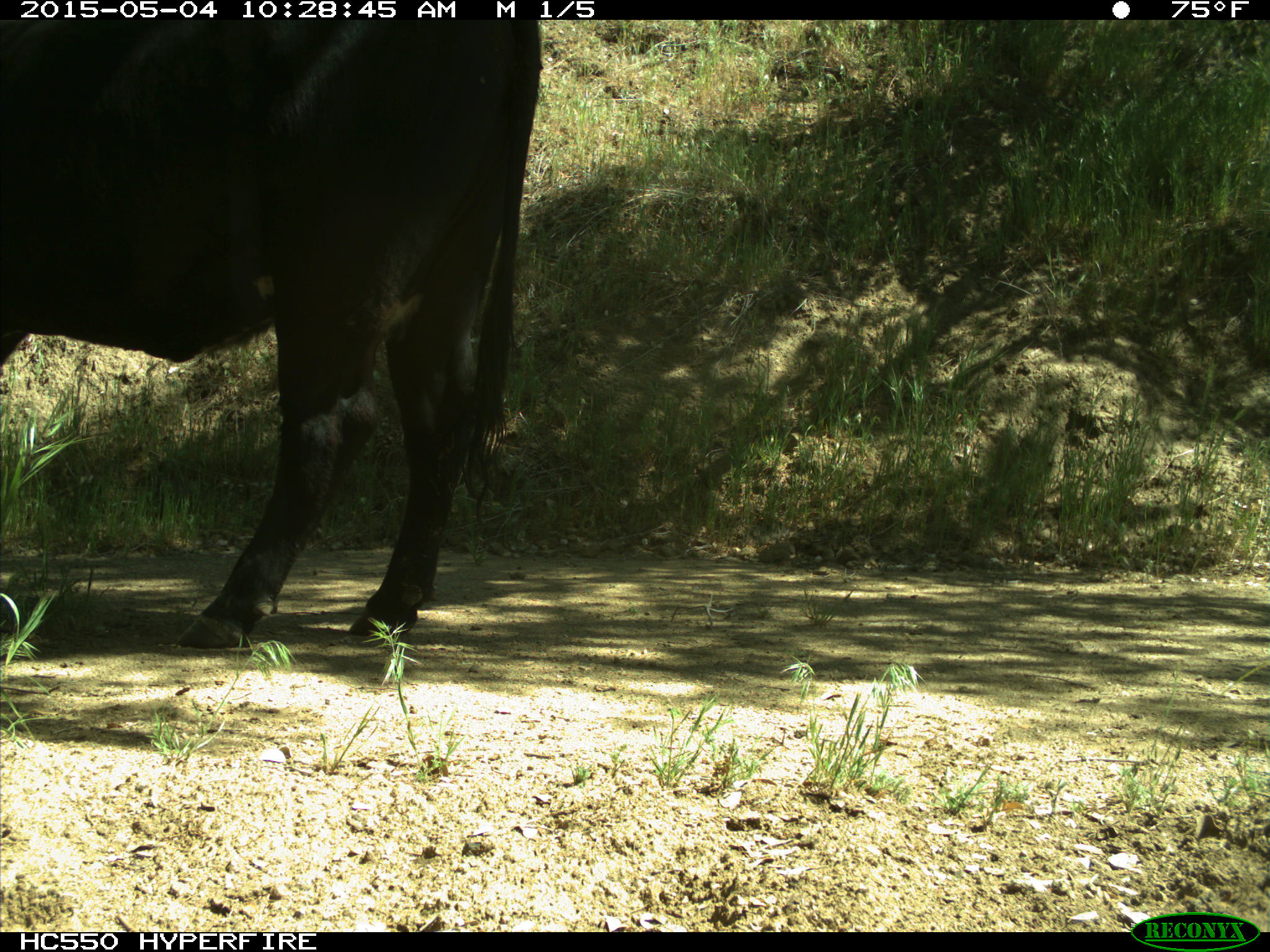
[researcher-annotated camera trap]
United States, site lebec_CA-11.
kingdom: Animalia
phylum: Chordata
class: Mammalia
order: Artiodactyla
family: Bovidae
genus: Bos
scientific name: Bos taurus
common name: domestic cow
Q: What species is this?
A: Bos taurus (domestic cow).